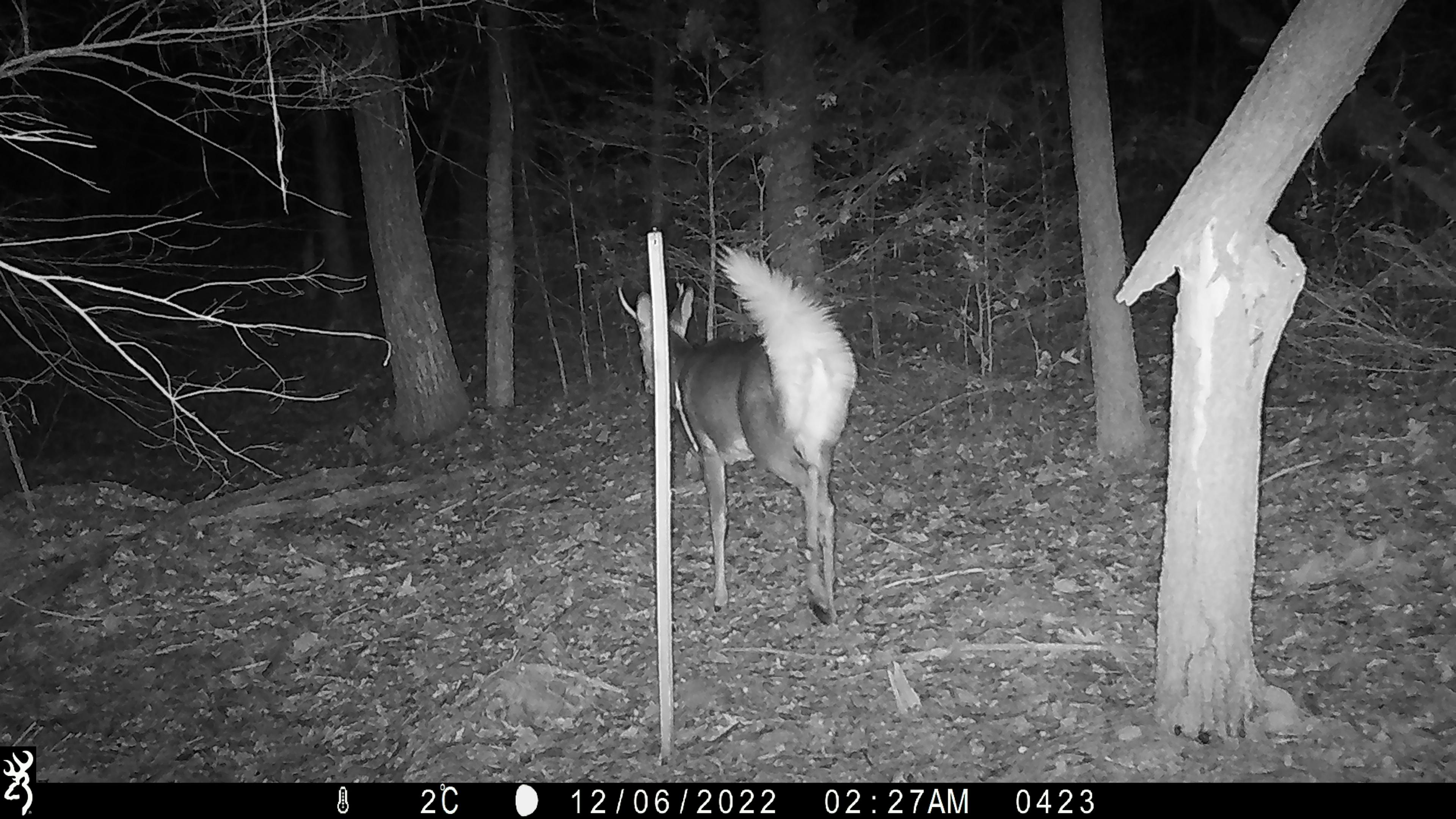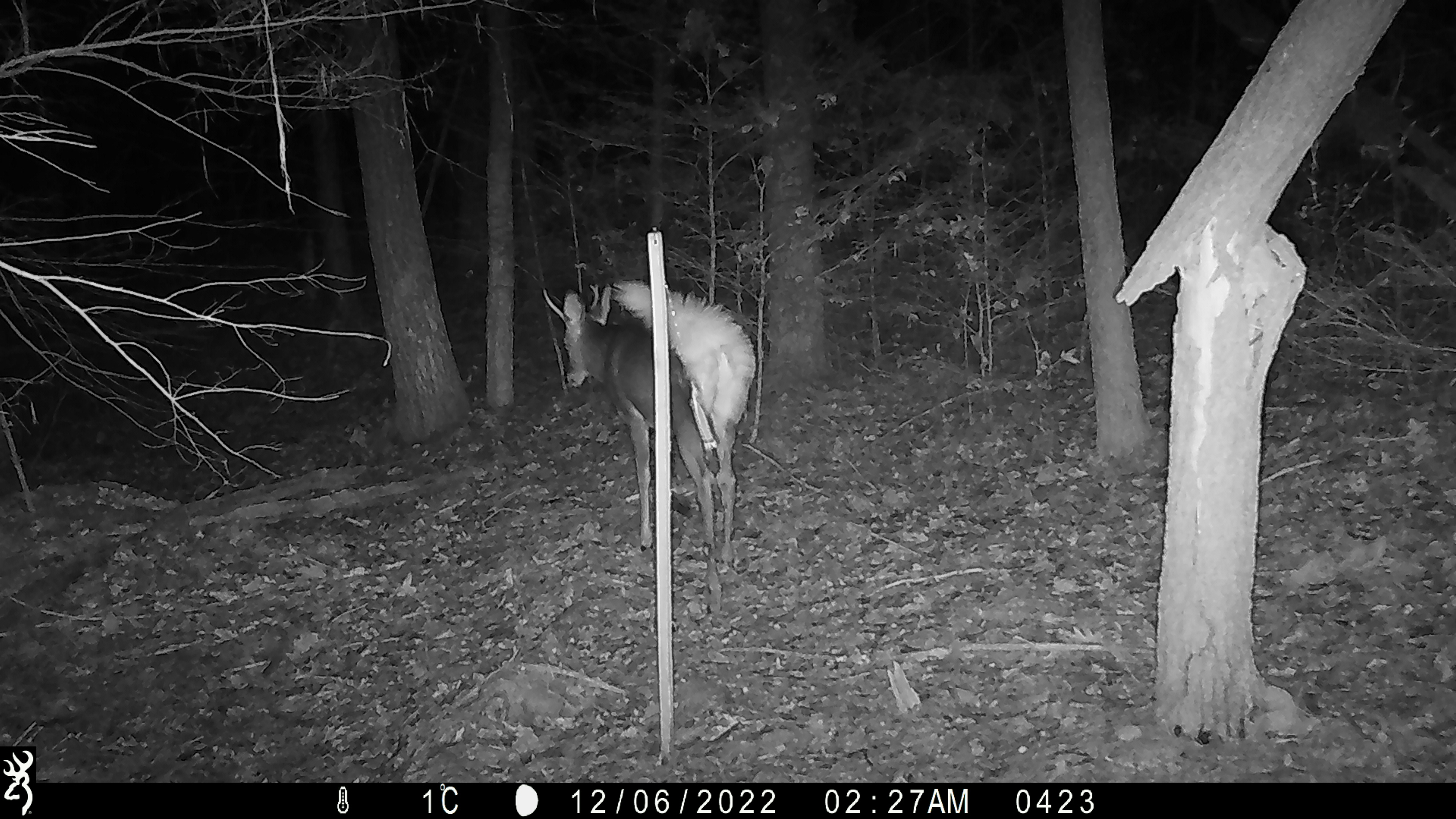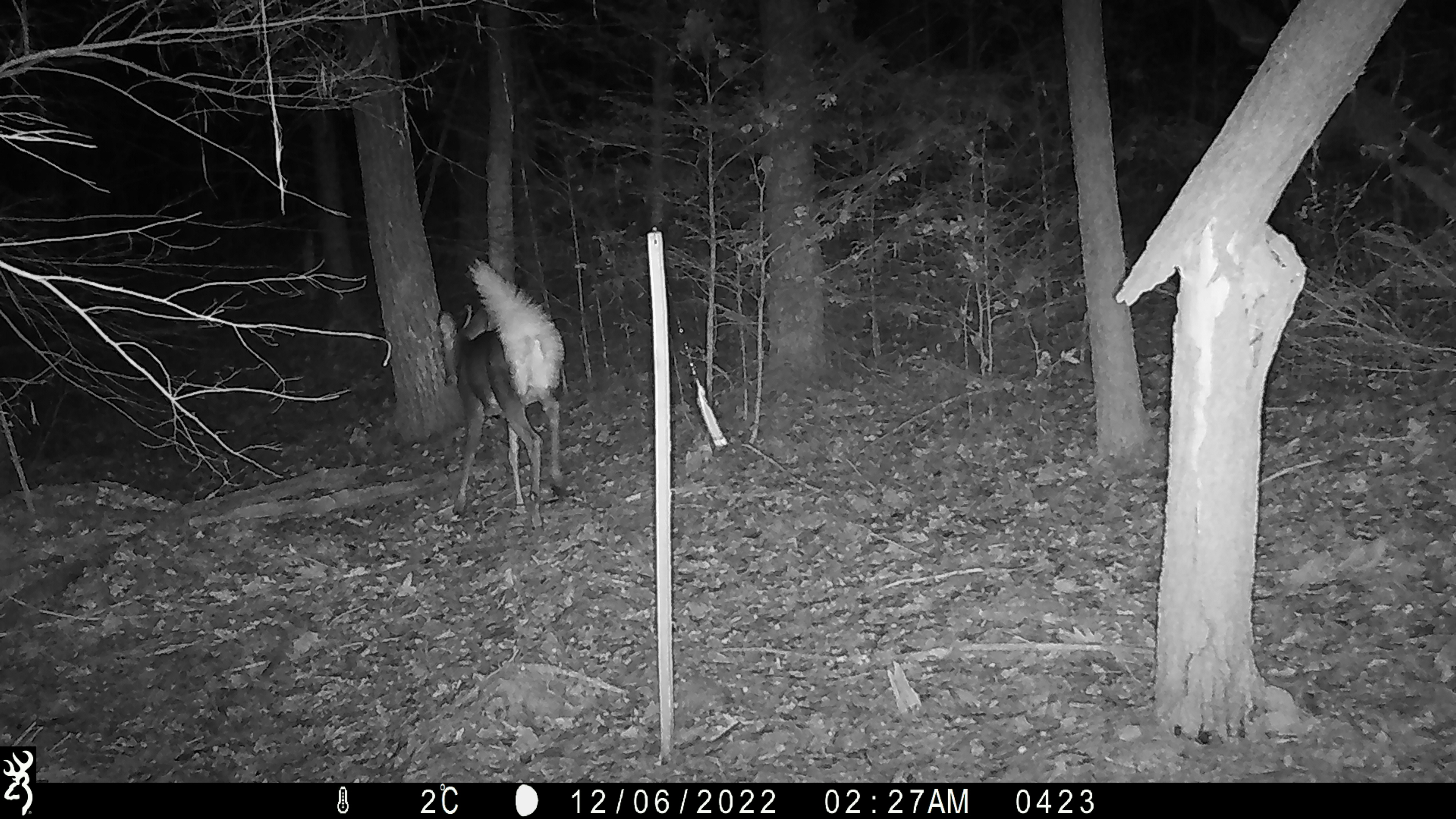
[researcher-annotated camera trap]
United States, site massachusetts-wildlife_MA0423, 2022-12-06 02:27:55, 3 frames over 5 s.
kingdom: Animalia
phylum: Chordata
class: Mammalia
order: Artiodactyla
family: Cervidae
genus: Odocoileus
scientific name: Odocoileus virginianus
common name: white-tailed deer